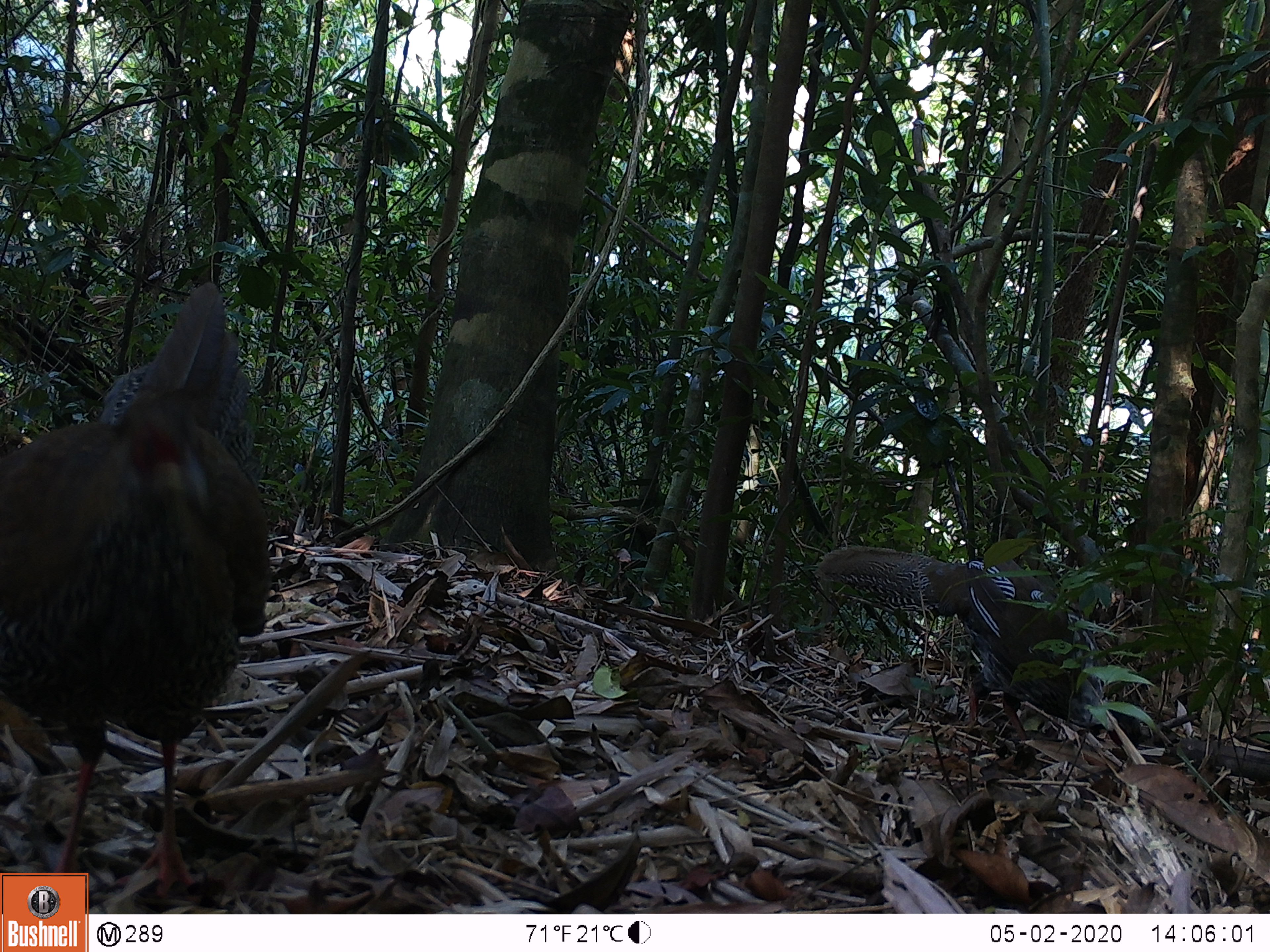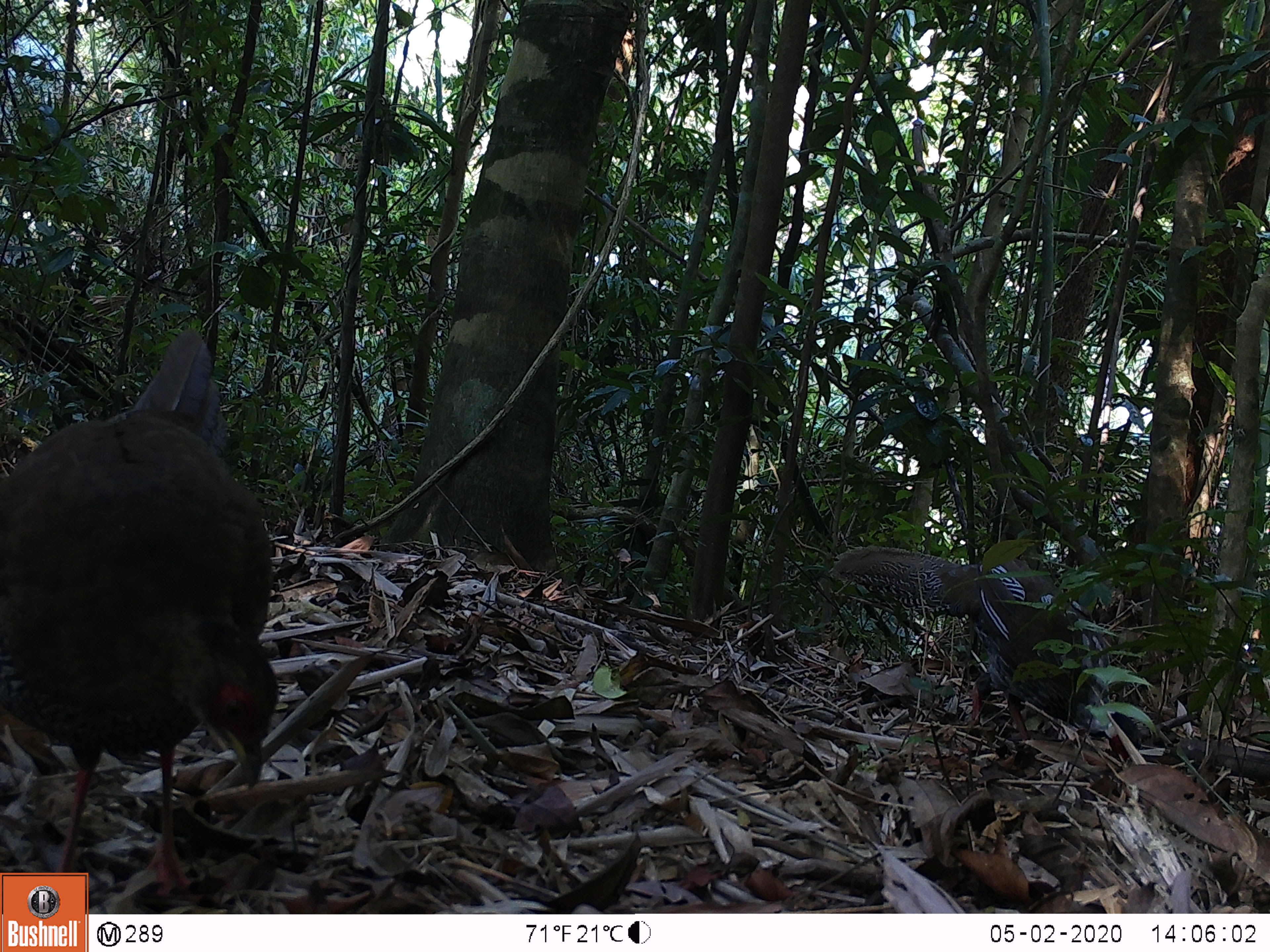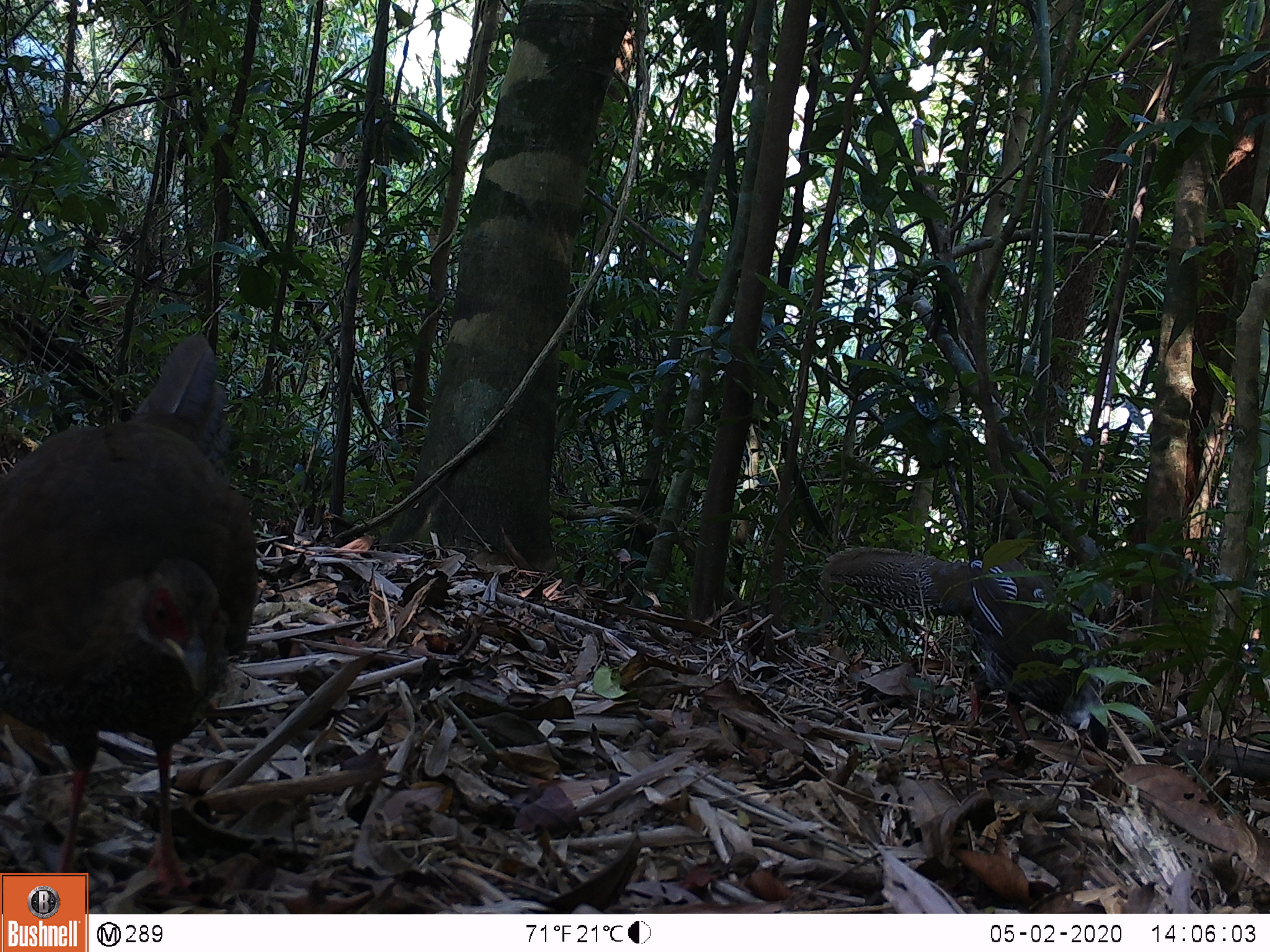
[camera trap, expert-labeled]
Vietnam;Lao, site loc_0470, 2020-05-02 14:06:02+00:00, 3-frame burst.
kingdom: Animalia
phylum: Chordata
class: Aves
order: Galliformes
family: Phasianidae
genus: Lophura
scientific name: Lophura nycthemera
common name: silver pheasant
Silver pheasant (Lophura nycthemera). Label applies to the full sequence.